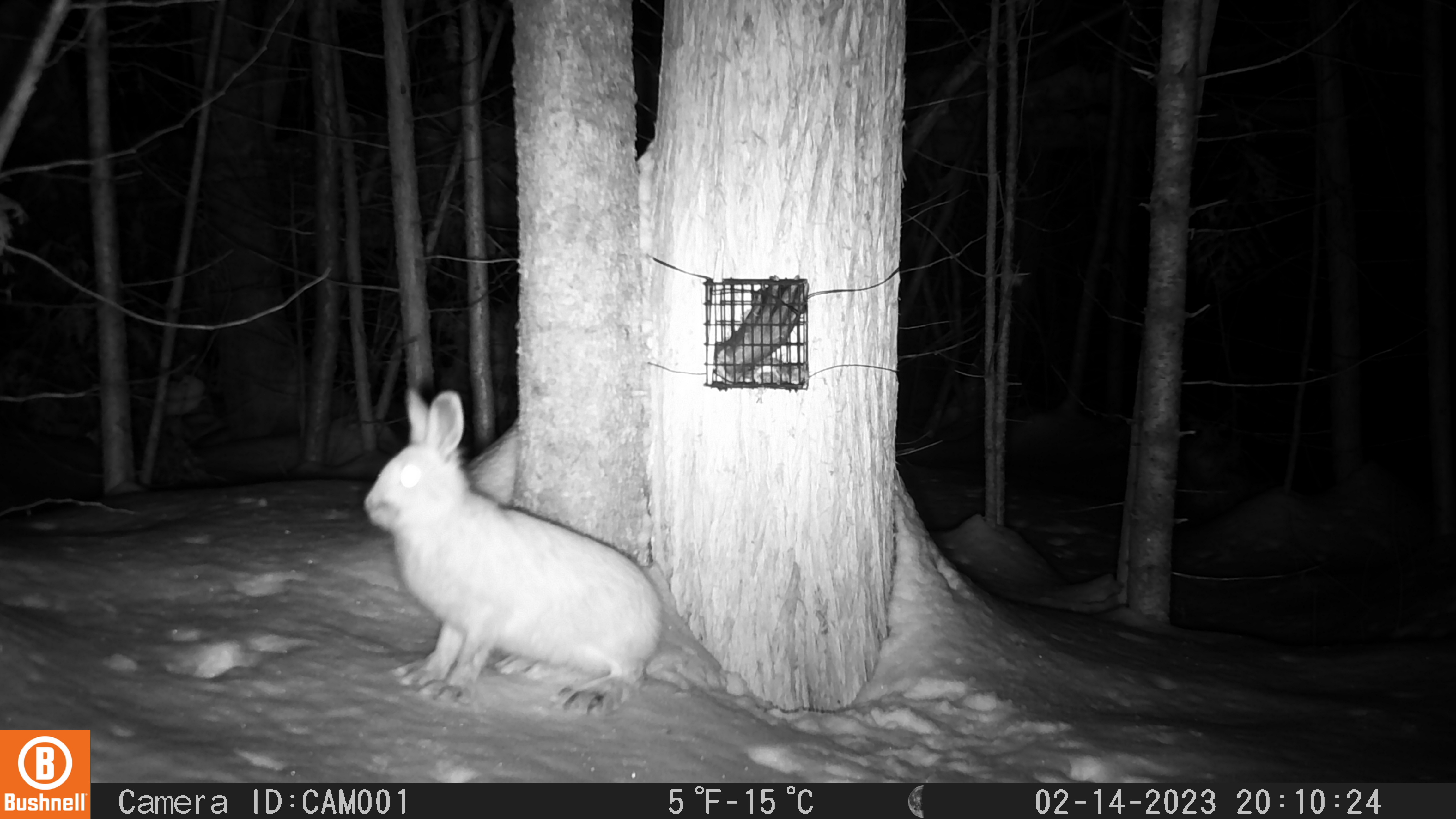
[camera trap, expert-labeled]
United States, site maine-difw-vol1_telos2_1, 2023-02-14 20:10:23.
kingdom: Animalia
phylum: Chordata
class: Mammalia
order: Lagomorpha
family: Leporidae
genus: Lepus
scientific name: Lepus americanus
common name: snowshoe hare